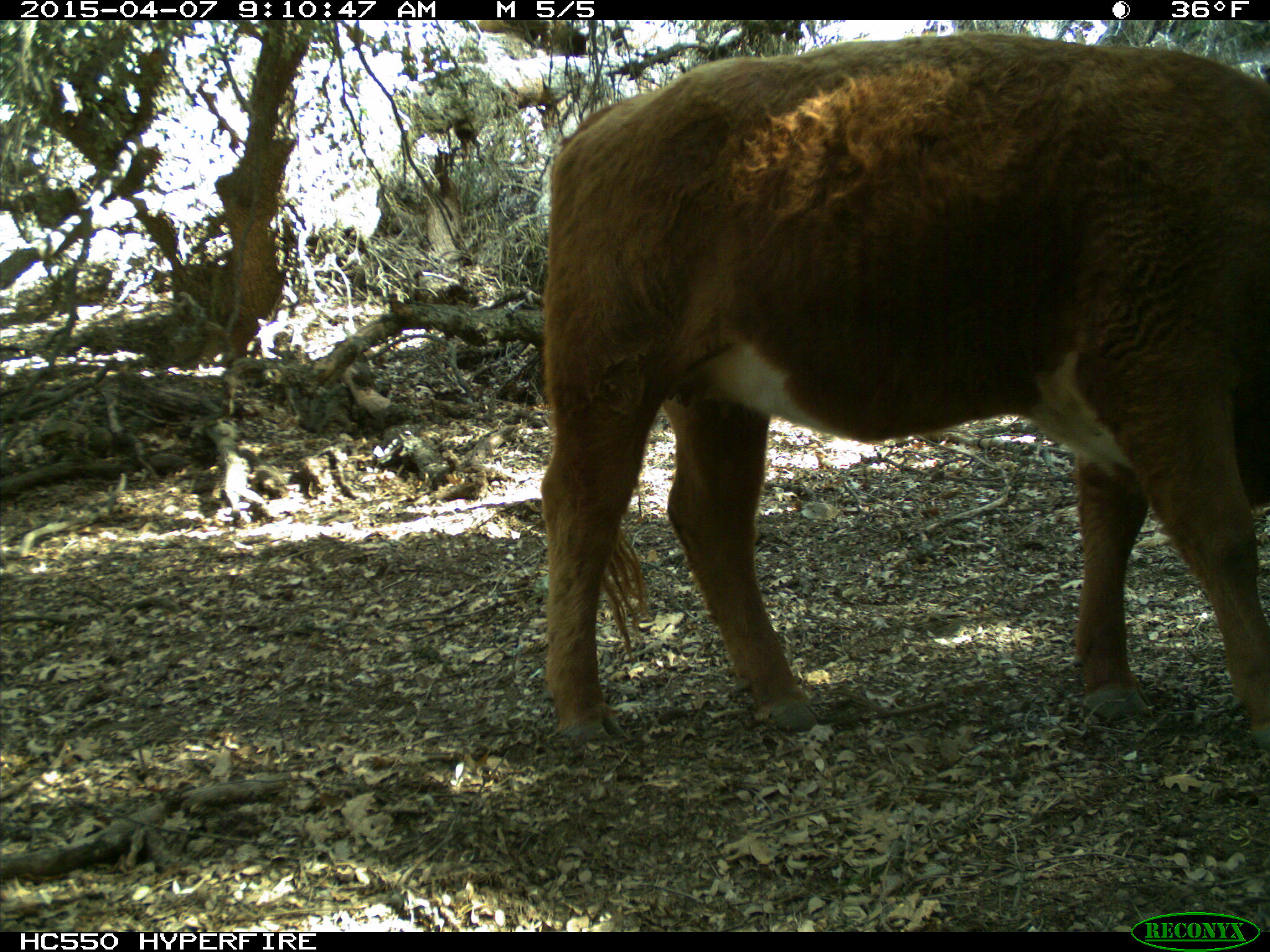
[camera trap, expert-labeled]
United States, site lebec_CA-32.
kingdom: Animalia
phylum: Chordata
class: Mammalia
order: Artiodactyla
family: Bovidae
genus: Bos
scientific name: Bos taurus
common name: domestic cow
Bos taurus (domestic cow).